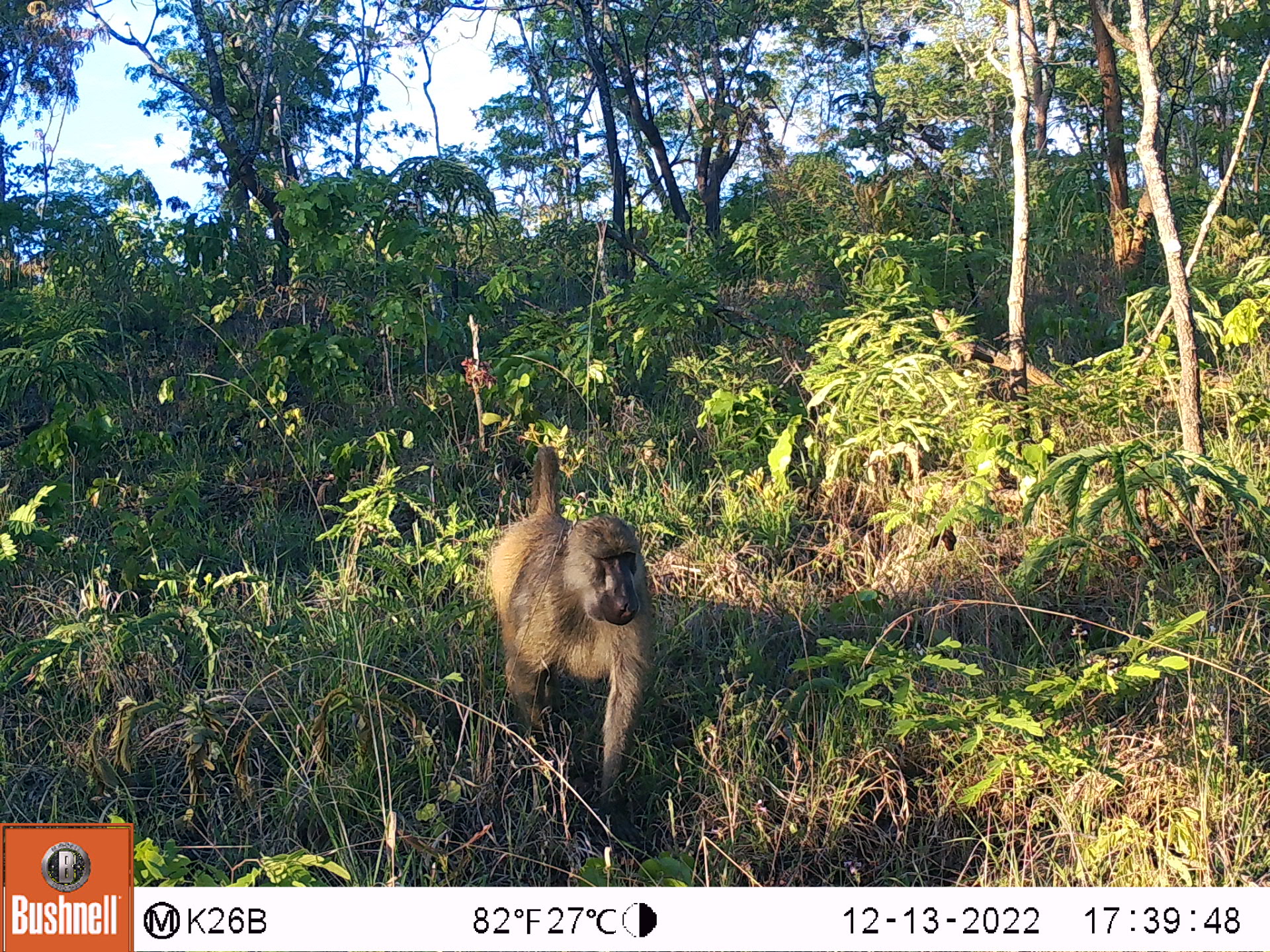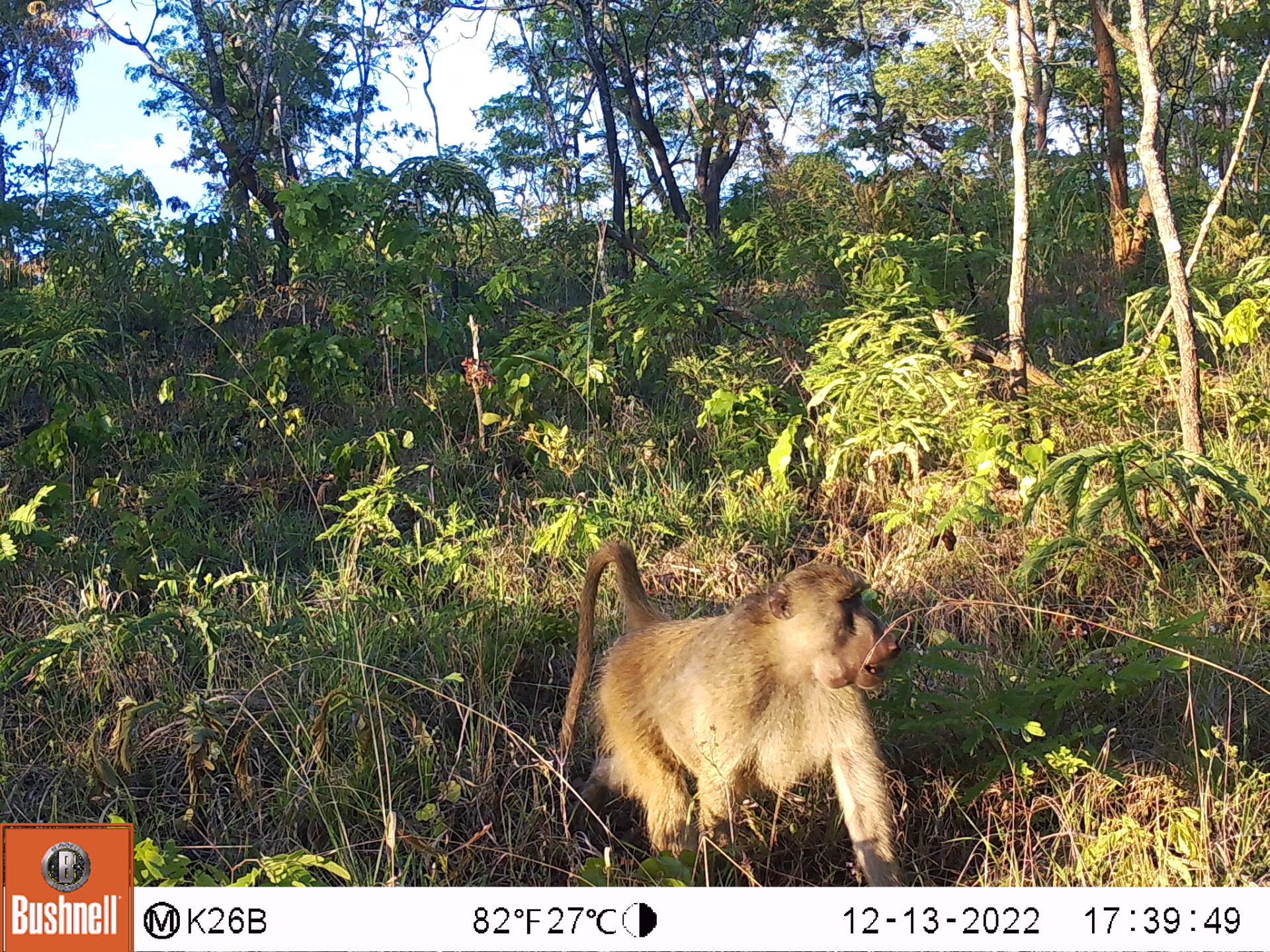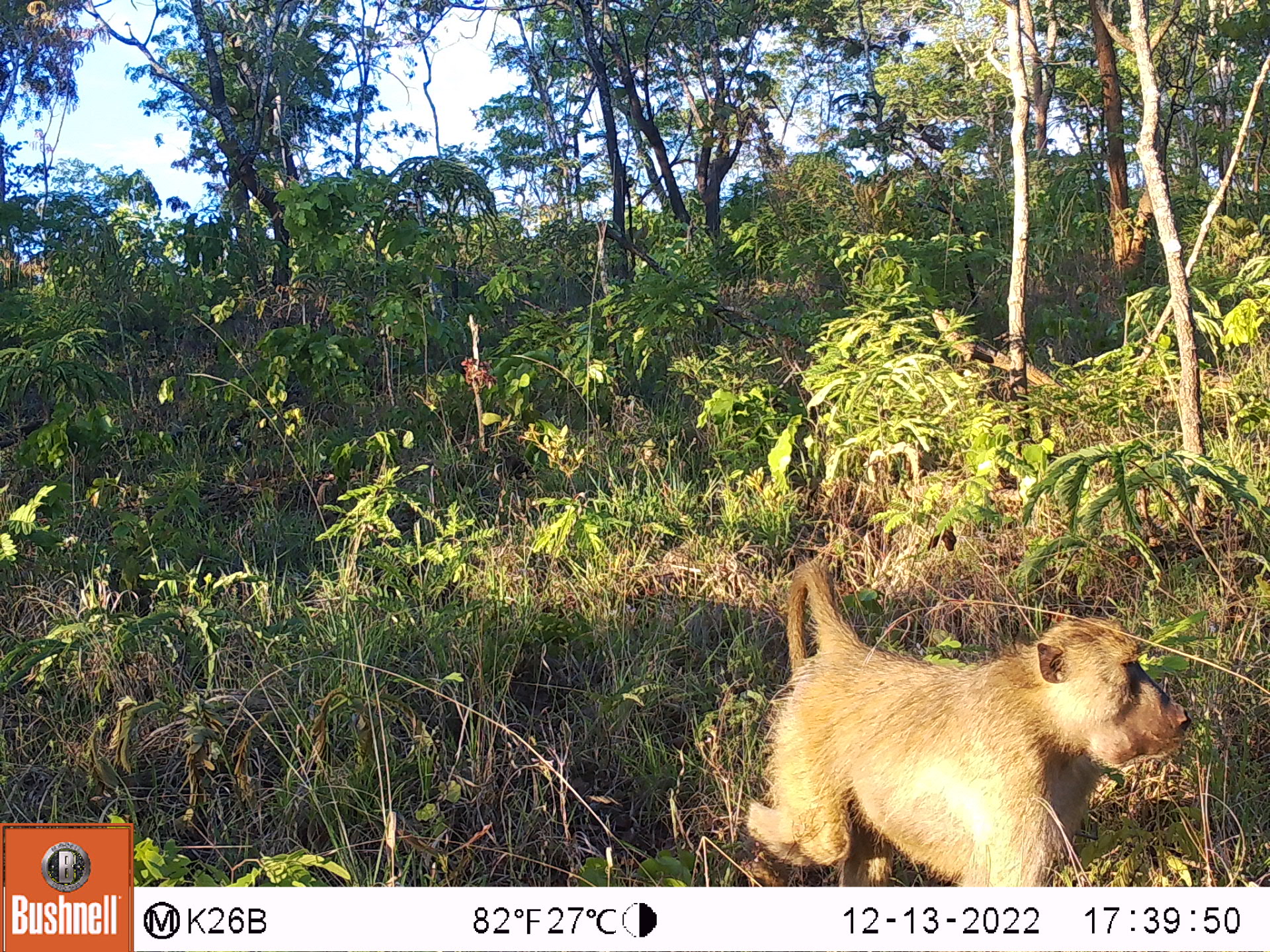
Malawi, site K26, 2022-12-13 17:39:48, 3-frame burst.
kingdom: Animalia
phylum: Chordata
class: Mammalia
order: Primates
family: Cercopithecidae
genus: Papio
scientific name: Papio cynocephalus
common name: yellow baboon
Yellow baboon (Papio cynocephalus), count 1.